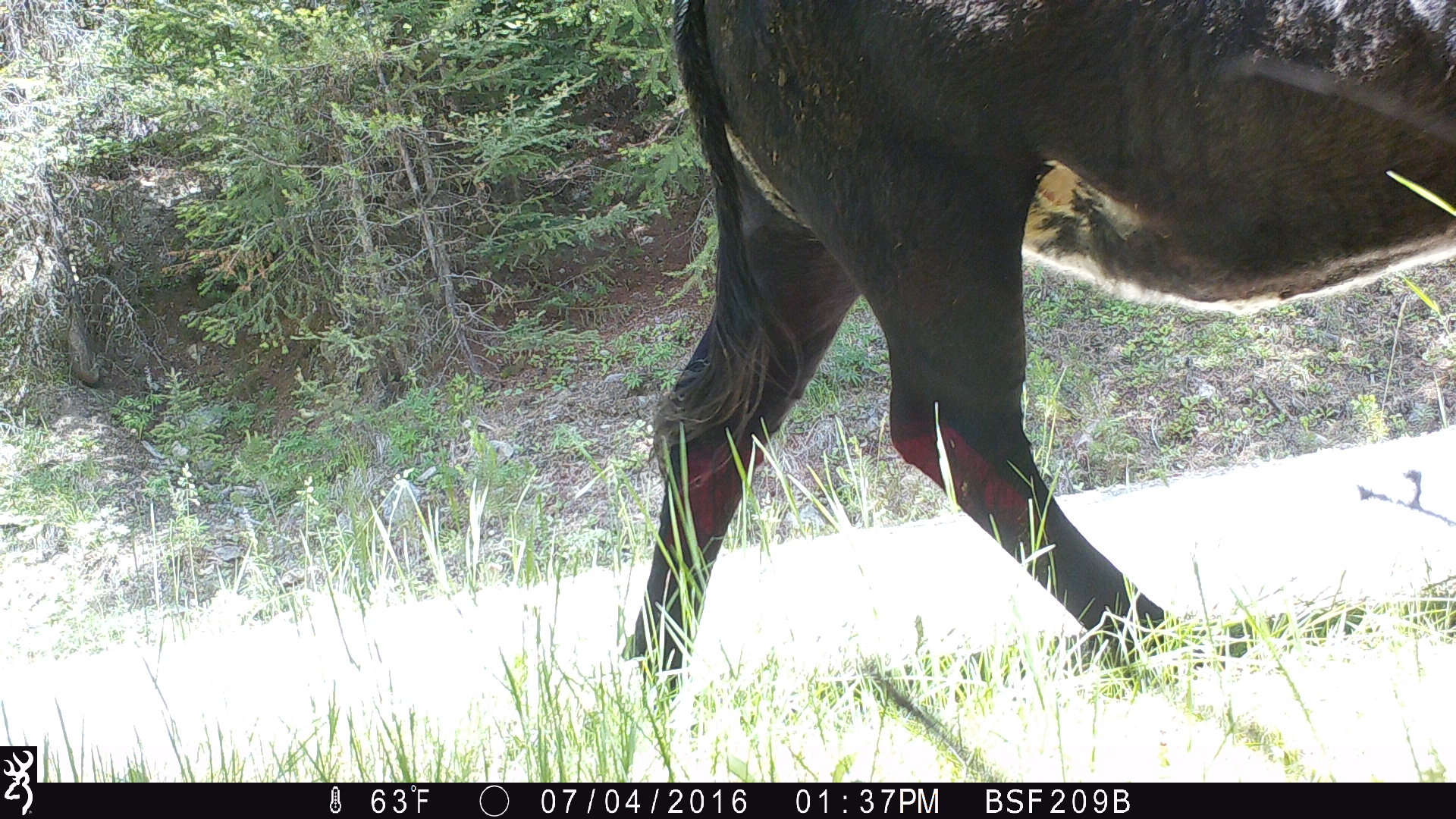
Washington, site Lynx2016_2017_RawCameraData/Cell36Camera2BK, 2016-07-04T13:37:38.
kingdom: Animalia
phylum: Chordata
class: Mammalia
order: Artiodactyla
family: Bovidae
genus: Bos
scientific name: Bos taurus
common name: domestic cattle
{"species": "domestic cattle (Bos taurus)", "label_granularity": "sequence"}